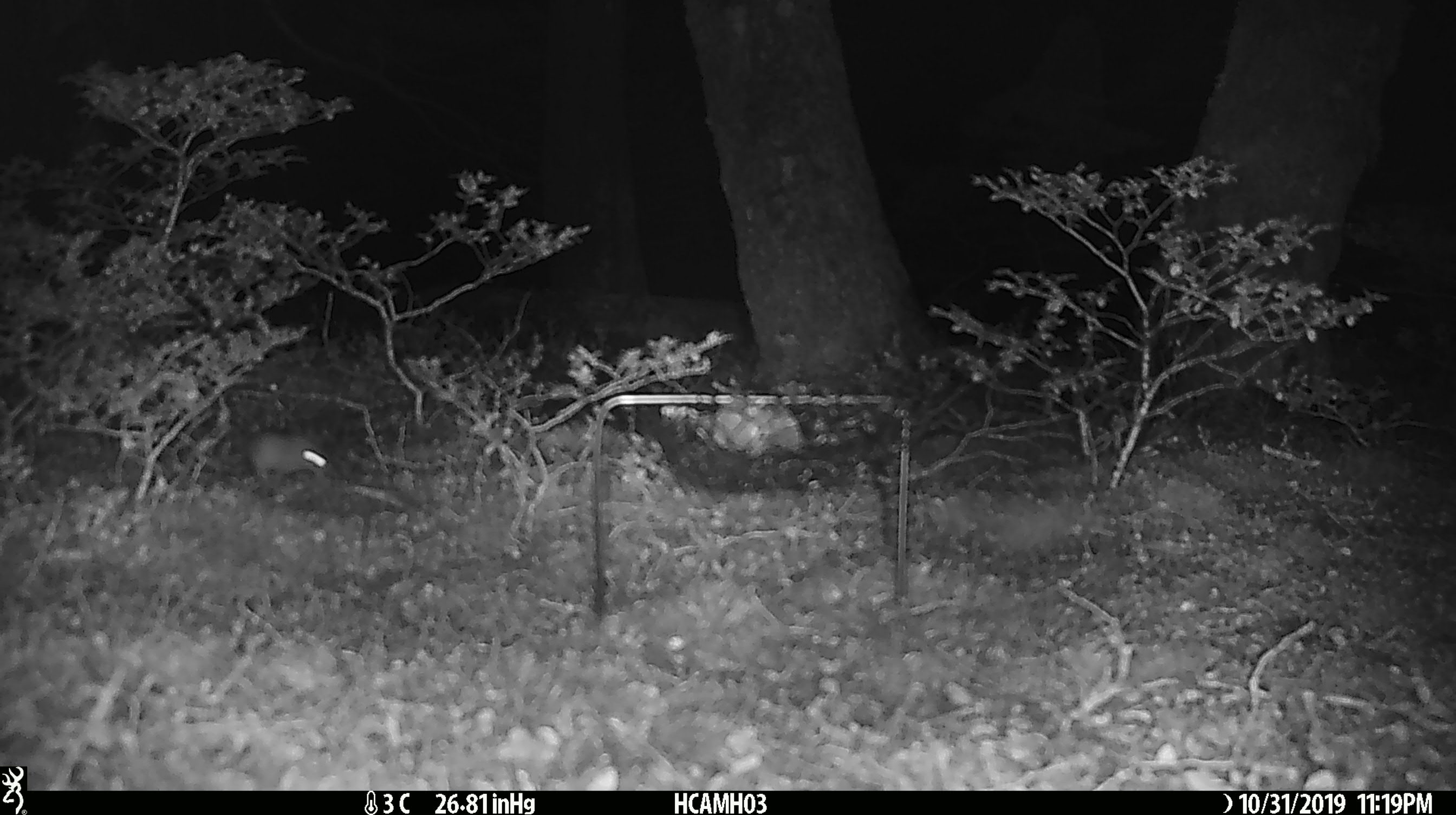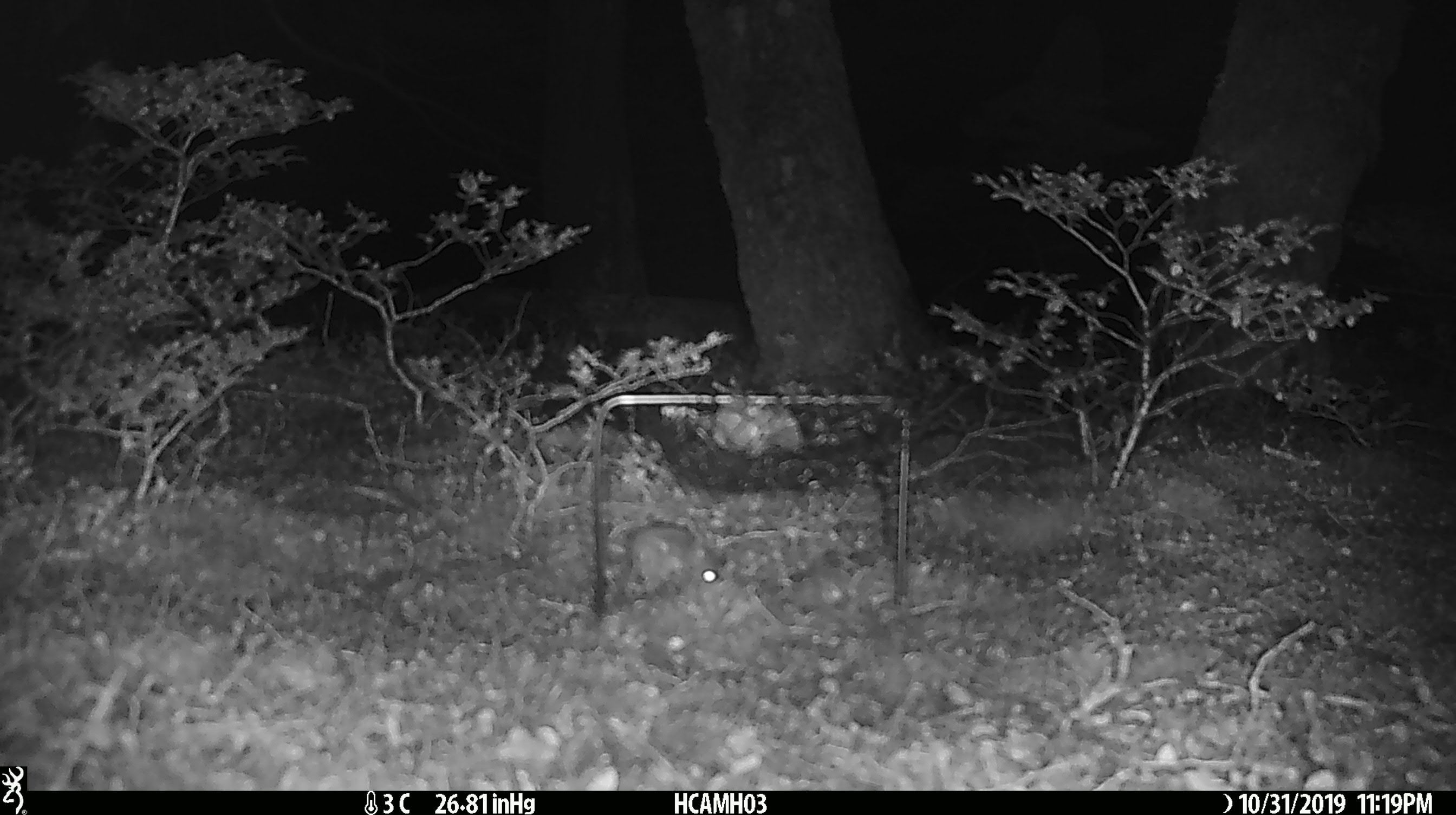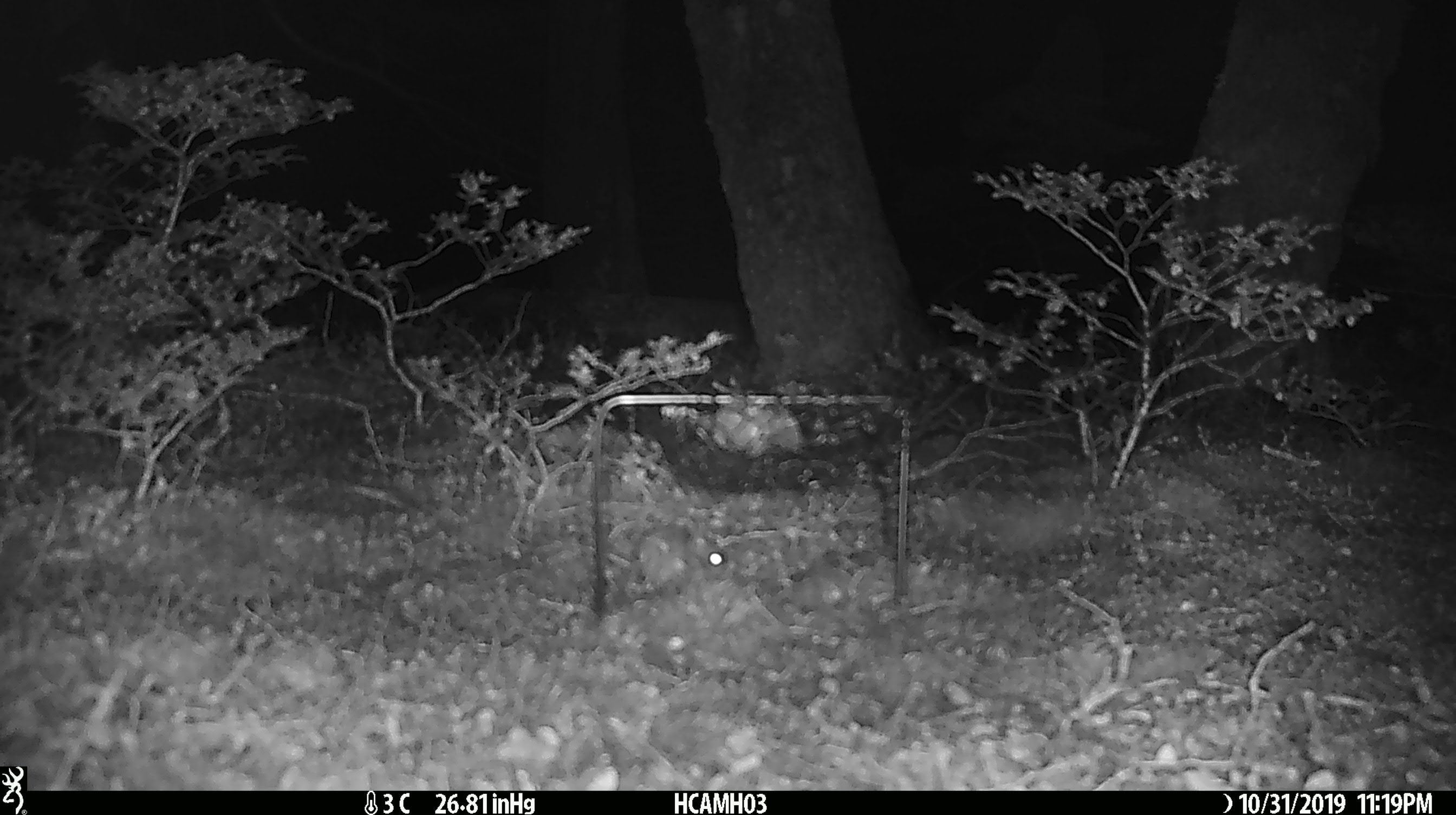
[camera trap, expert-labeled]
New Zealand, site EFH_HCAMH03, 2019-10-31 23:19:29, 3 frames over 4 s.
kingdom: Animalia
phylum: Chordata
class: Mammalia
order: Rodentia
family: Muridae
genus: Mus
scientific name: Mus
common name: mouse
Mouse (Mus).